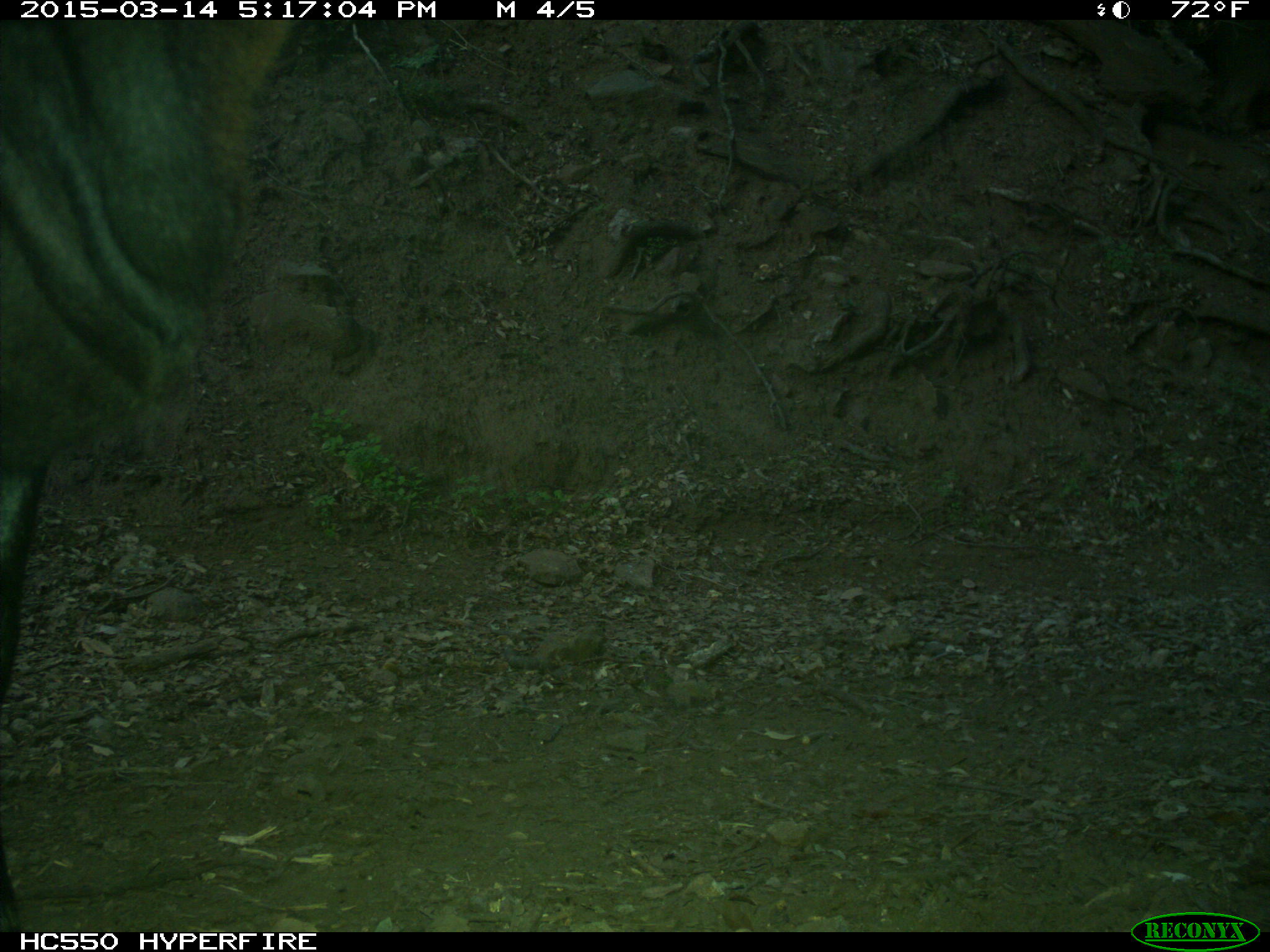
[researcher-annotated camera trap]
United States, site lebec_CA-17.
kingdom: Animalia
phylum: Chordata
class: Mammalia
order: Artiodactyla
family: Bovidae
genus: Bos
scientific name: Bos taurus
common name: domestic cow